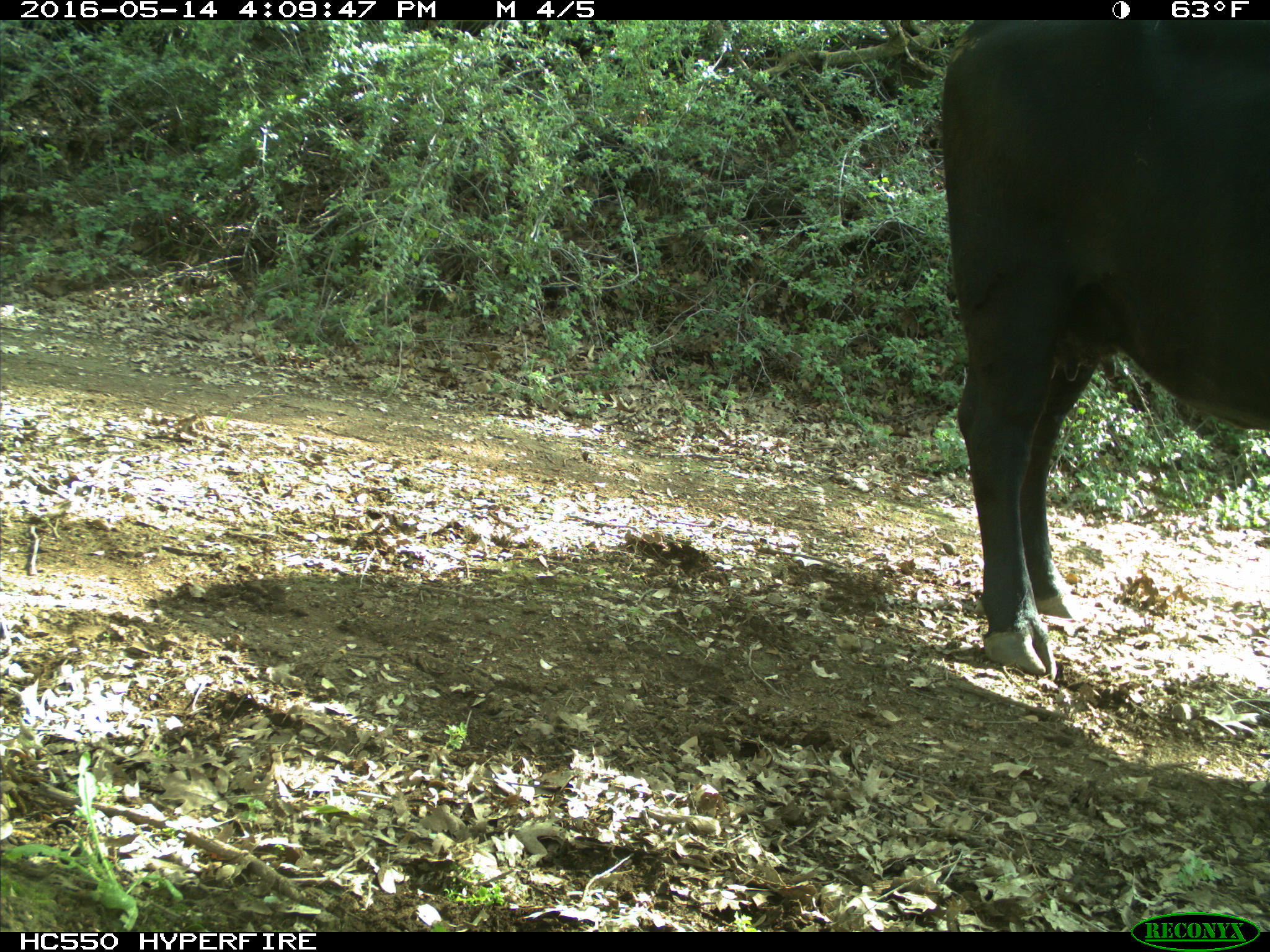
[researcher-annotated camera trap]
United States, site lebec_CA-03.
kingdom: Animalia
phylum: Chordata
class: Mammalia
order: Artiodactyla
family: Bovidae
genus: Bos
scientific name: Bos taurus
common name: domestic cow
Bos taurus (domestic cow).